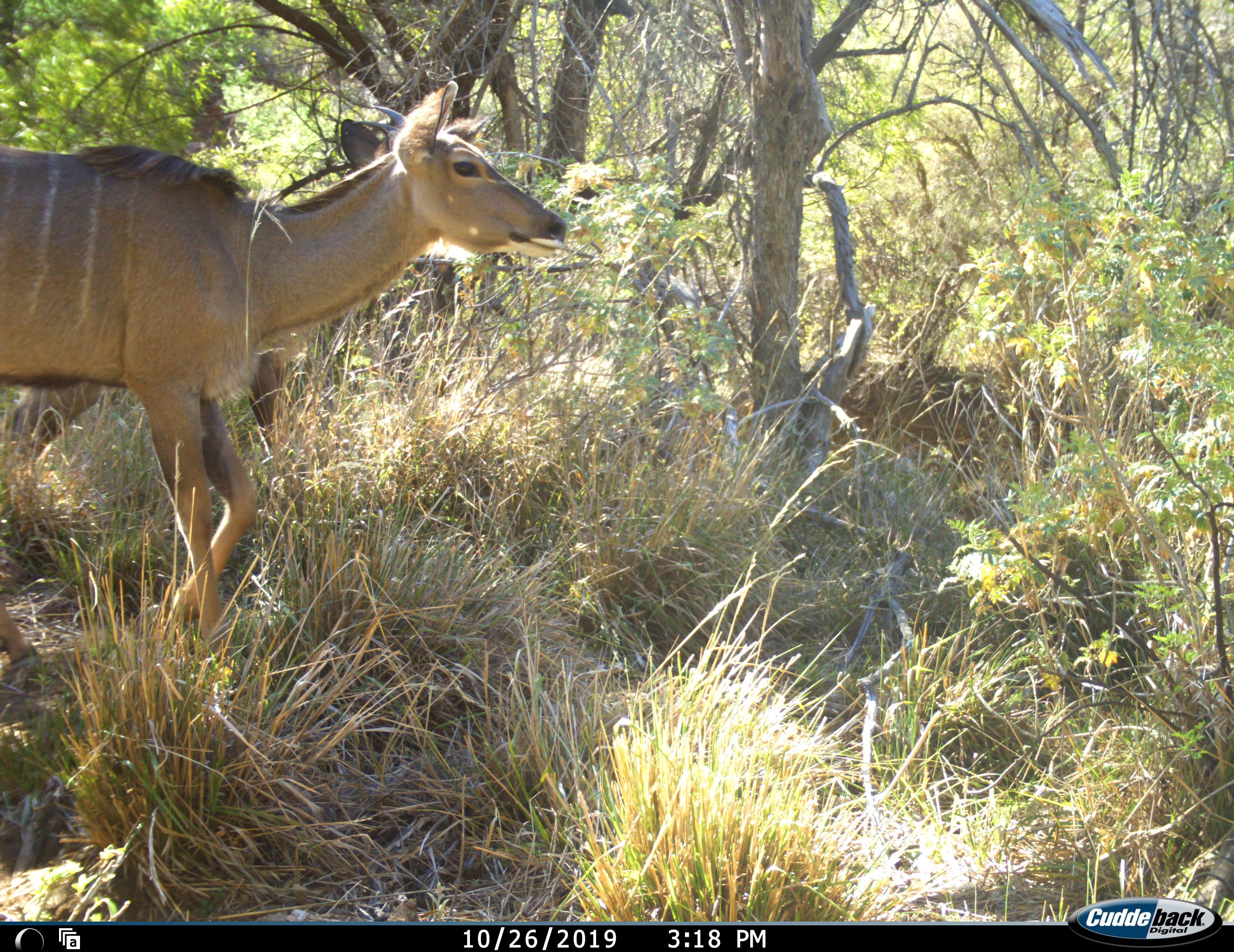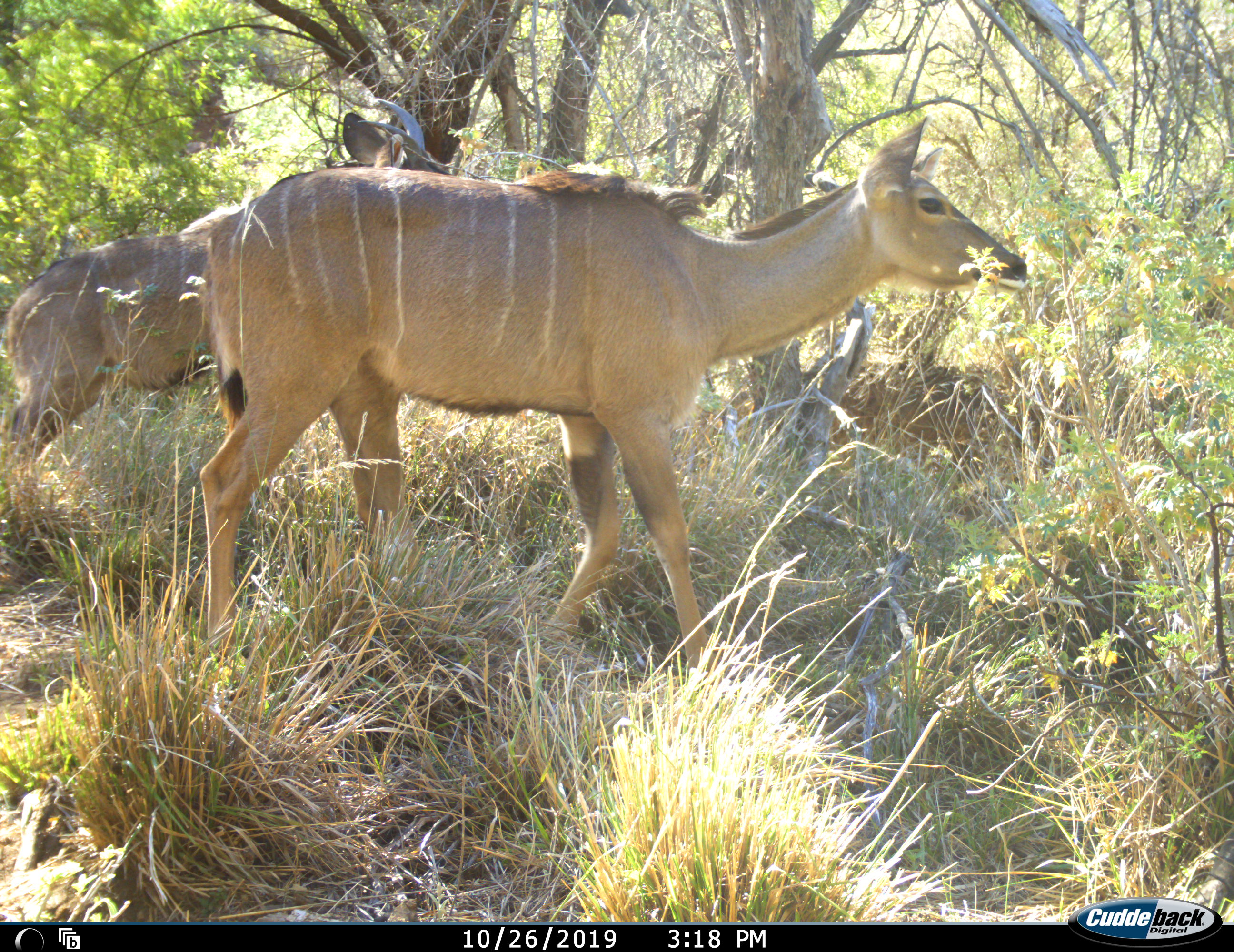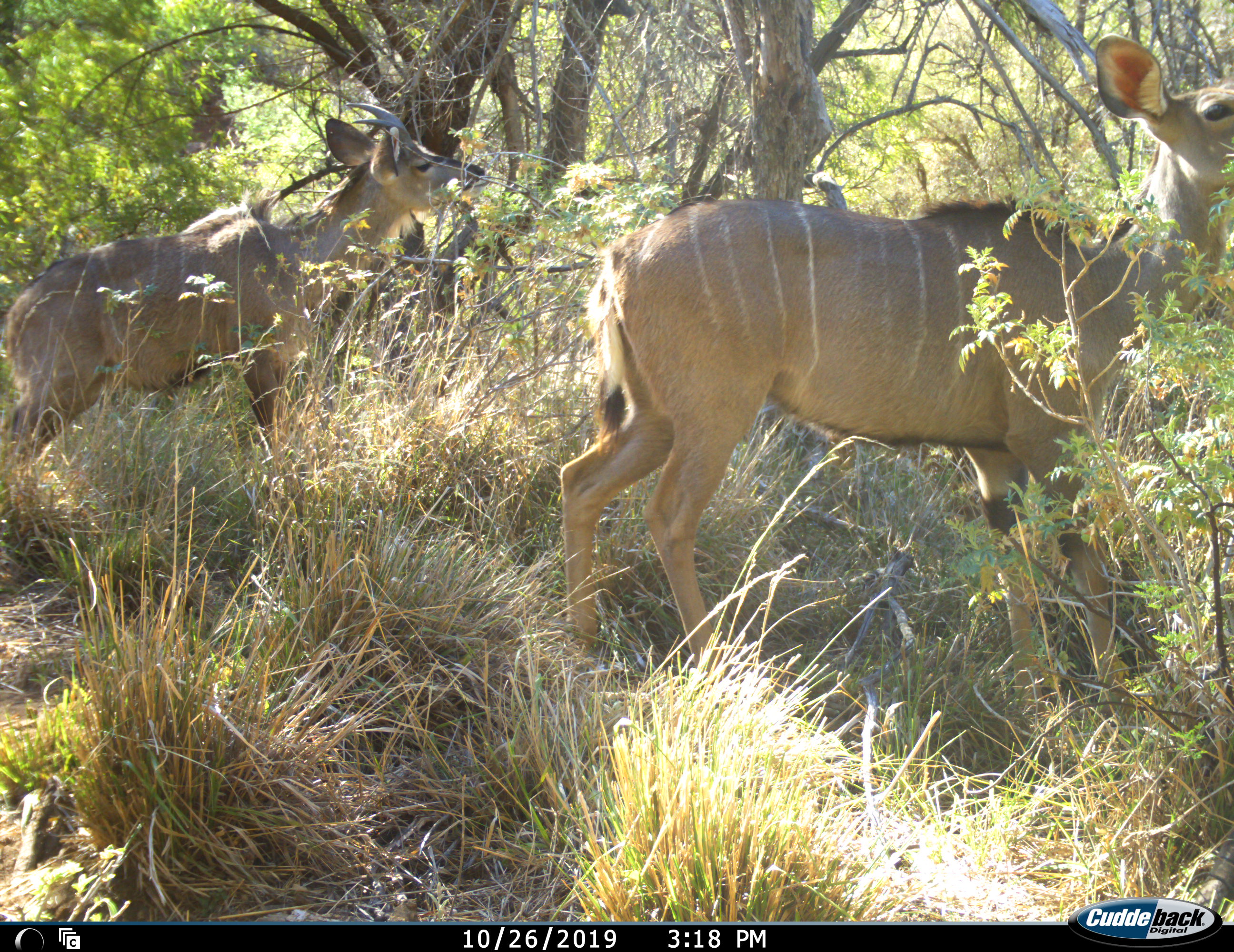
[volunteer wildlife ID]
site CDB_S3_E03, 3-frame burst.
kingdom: Animalia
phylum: Chordata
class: Mammalia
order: Artiodactyla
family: Bovidae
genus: Tragelaphus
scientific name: Tragelaphus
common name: kudu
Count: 2.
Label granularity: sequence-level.